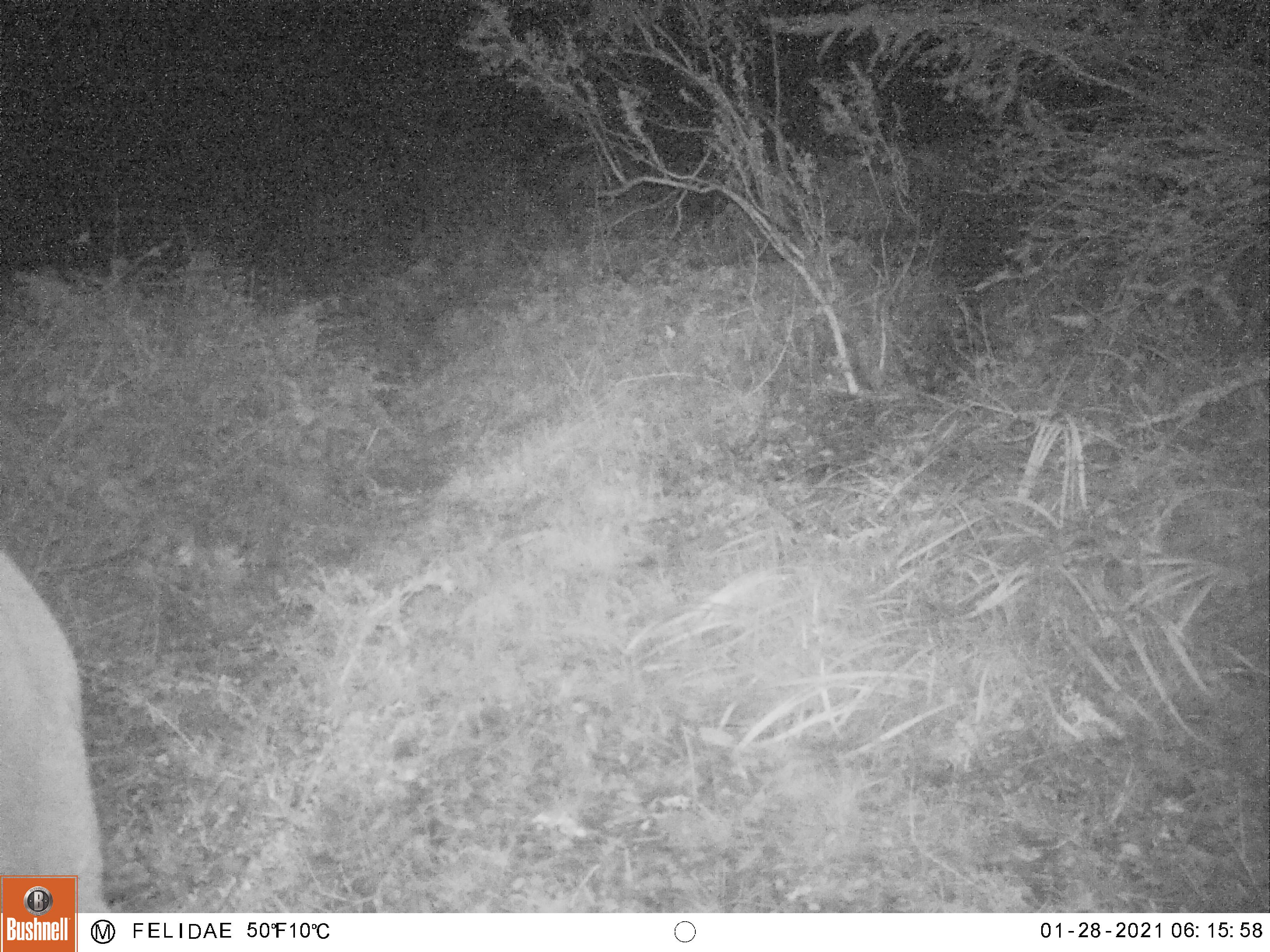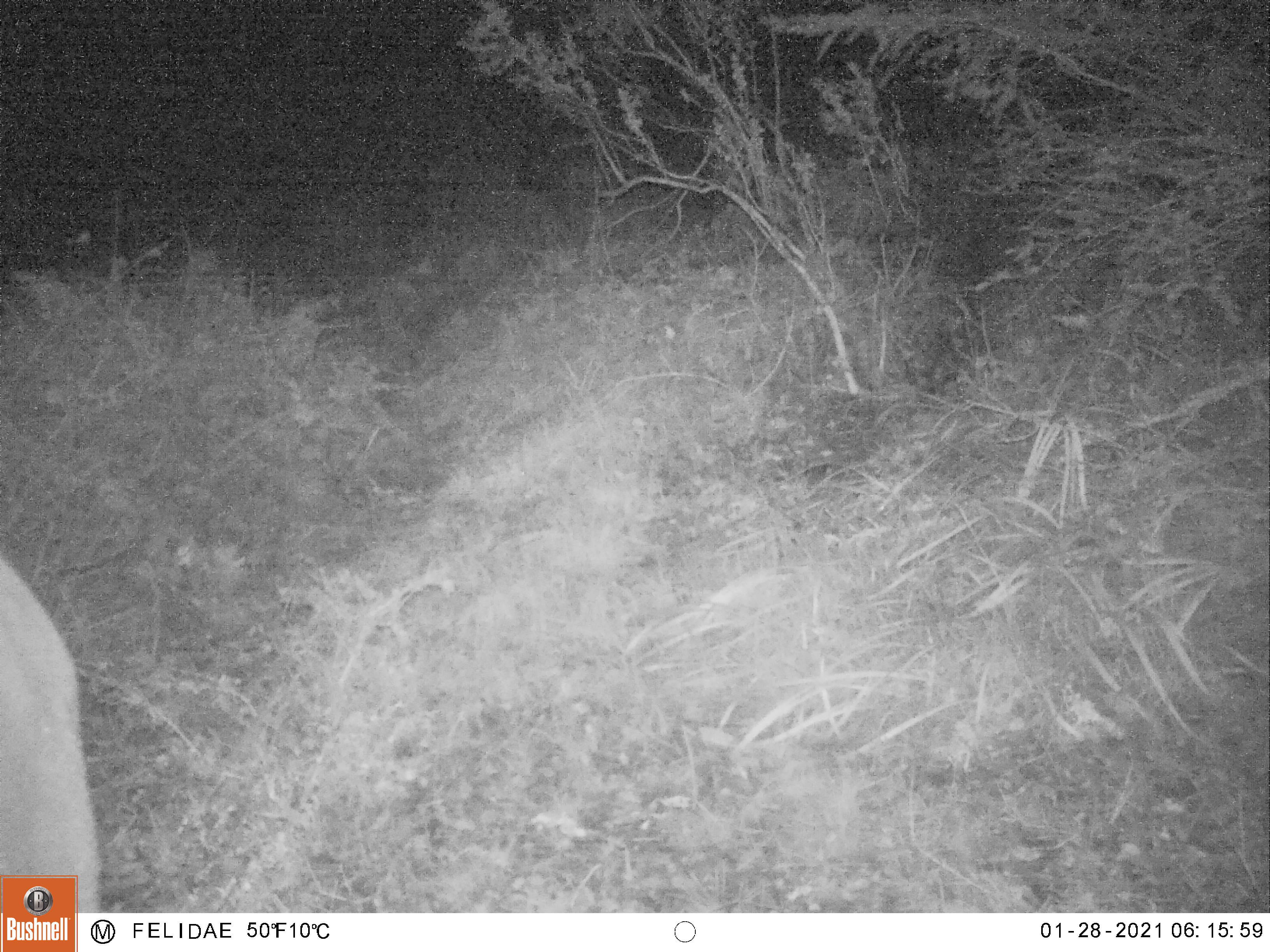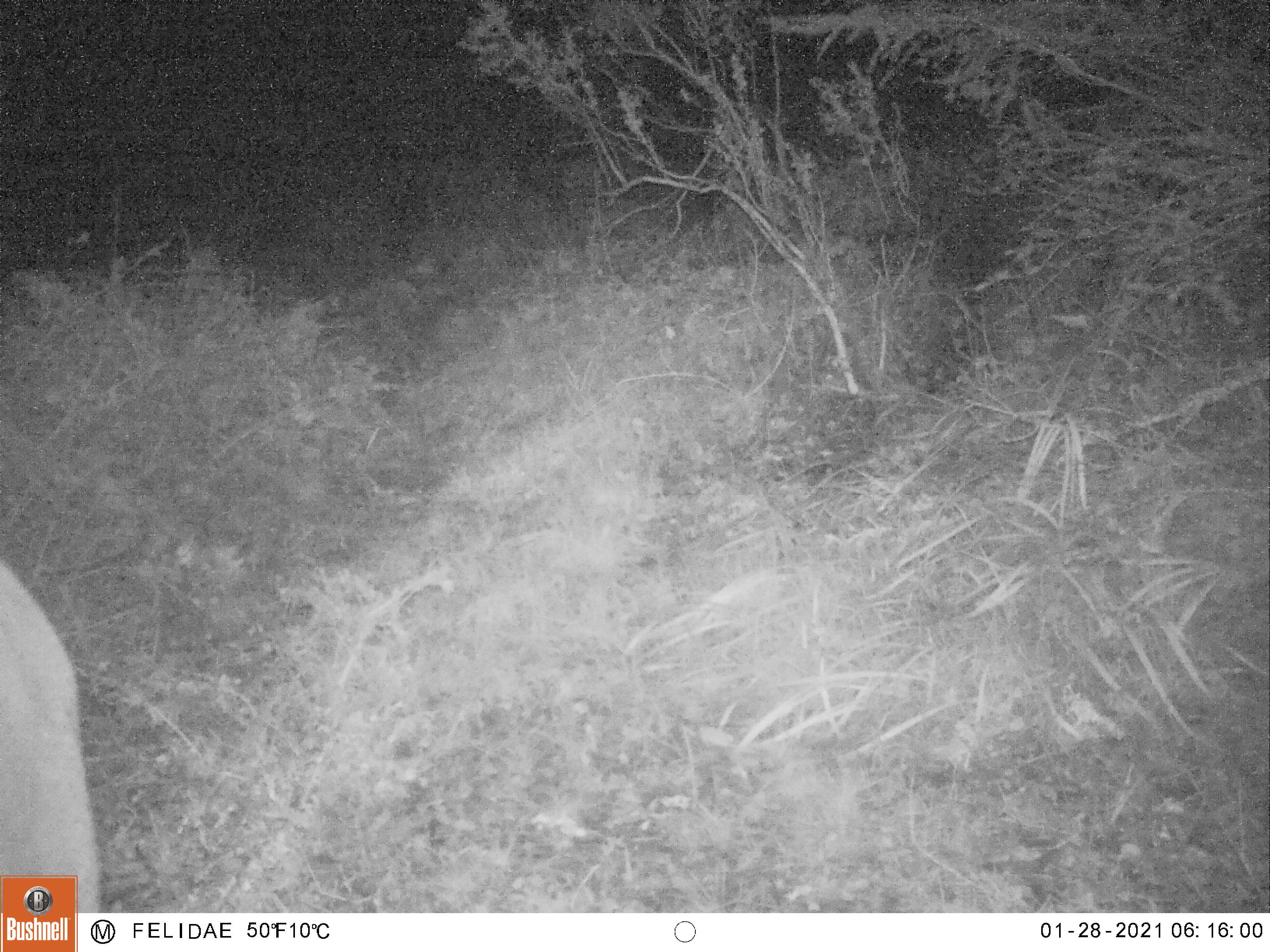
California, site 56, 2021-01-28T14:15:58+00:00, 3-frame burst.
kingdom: Animalia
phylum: Chordata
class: Mammalia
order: Artiodactyla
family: Cervidae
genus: Odocoileus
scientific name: Odocoileus hemionus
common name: mule deer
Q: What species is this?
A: Mule deer (Odocoileus hemionus).